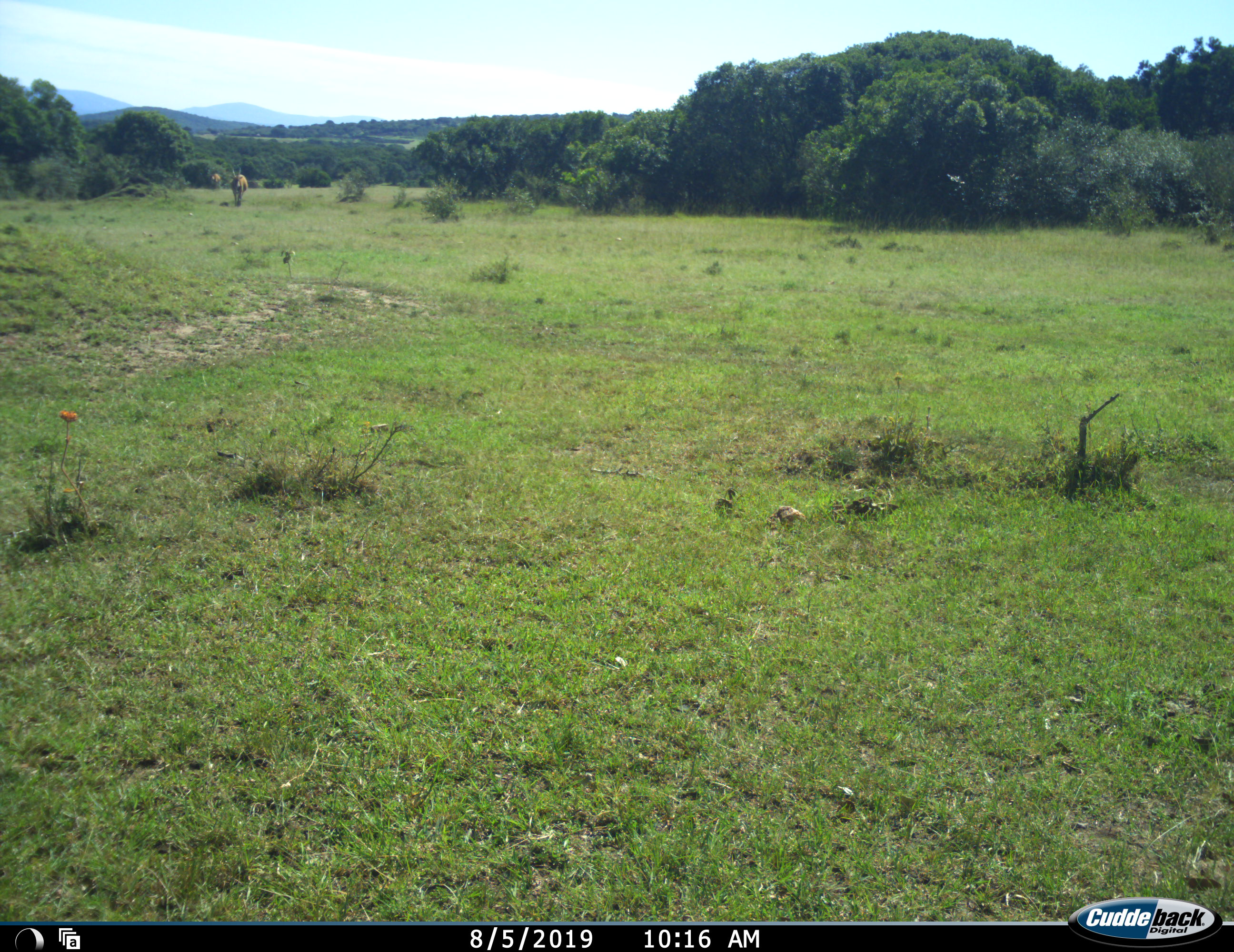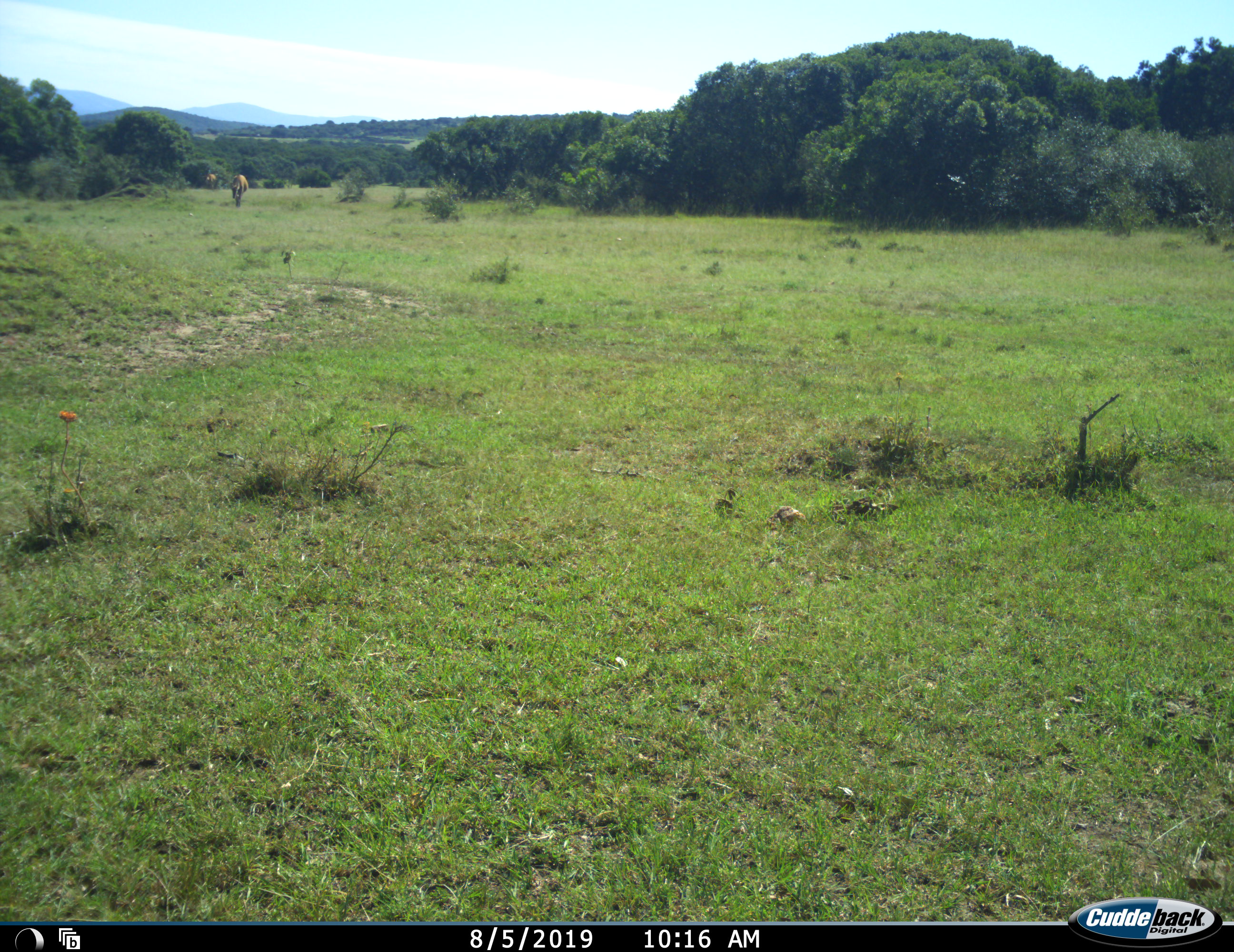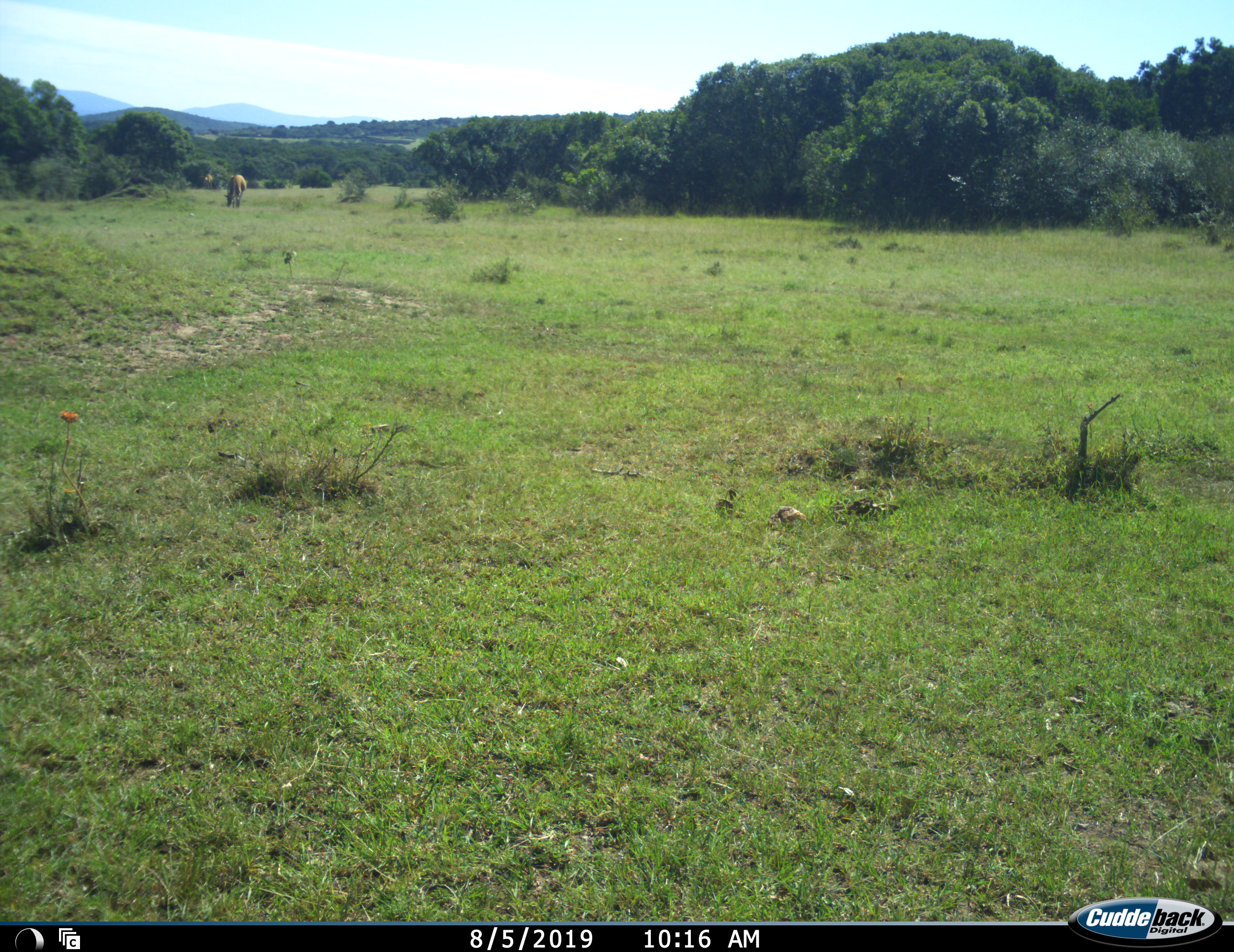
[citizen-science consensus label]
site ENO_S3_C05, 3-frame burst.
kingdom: Animalia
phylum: Chordata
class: Mammalia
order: Artiodactyla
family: Bovidae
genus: Tragelaphus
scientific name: Tragelaphus oryx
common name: eland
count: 2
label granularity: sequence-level